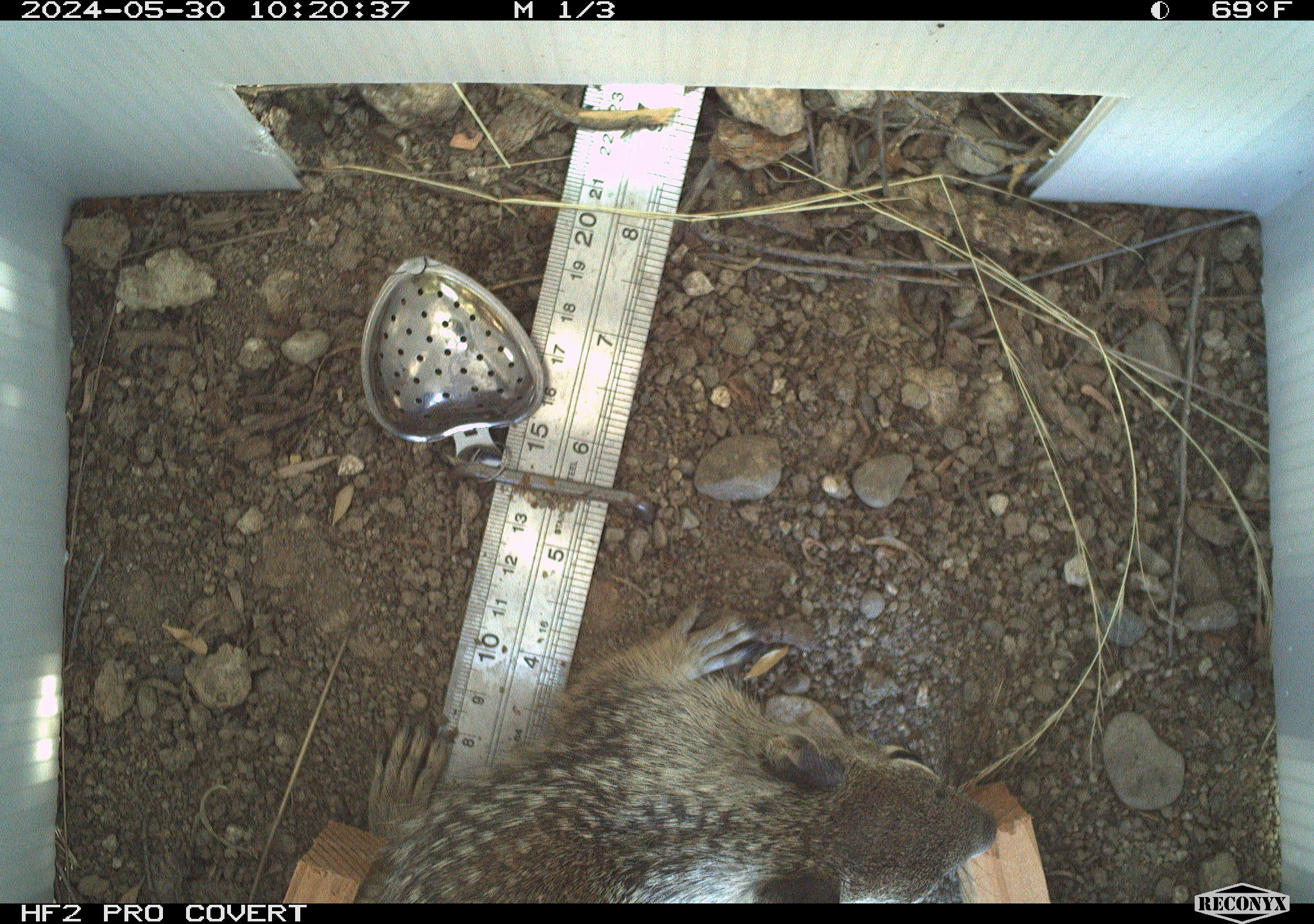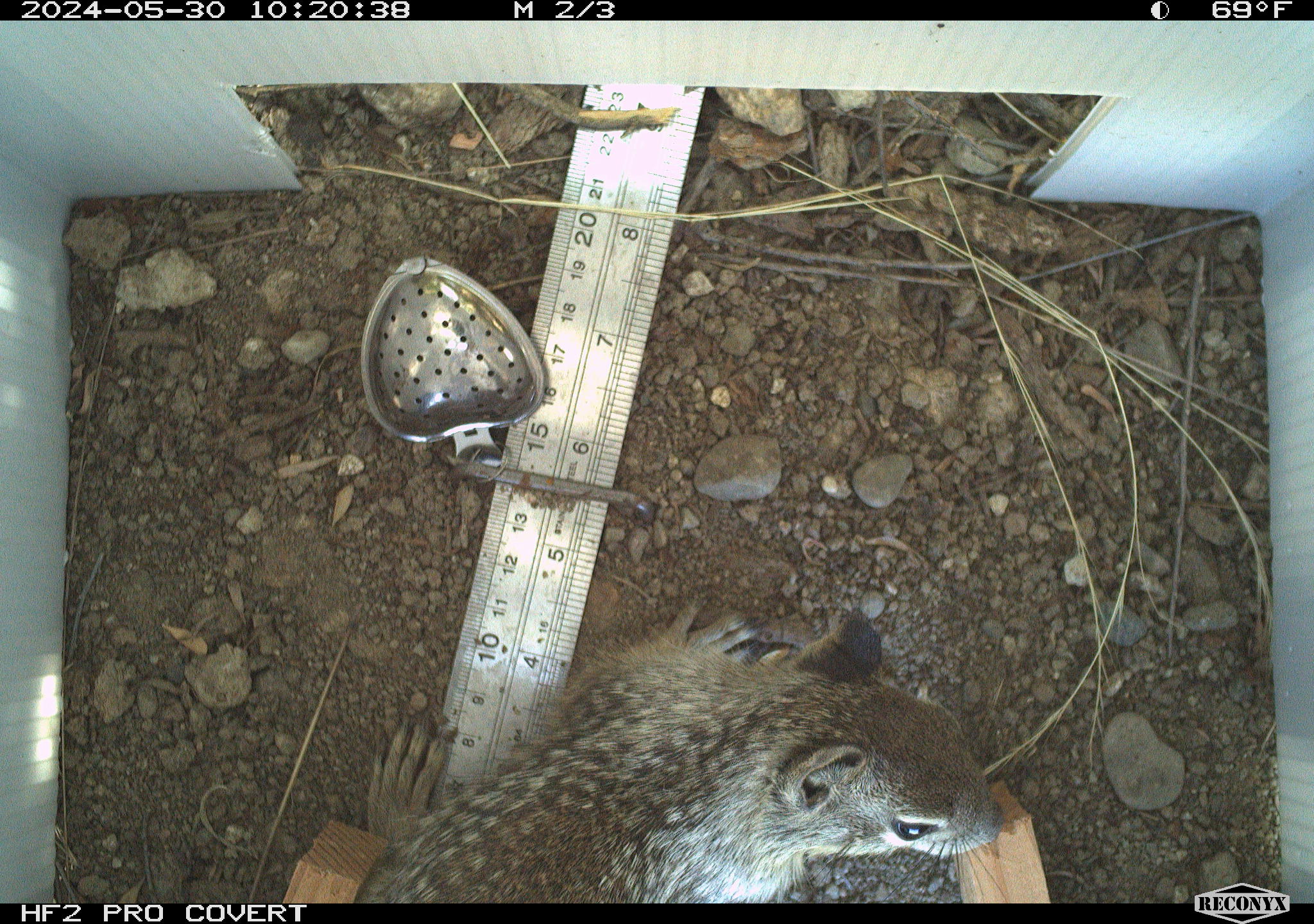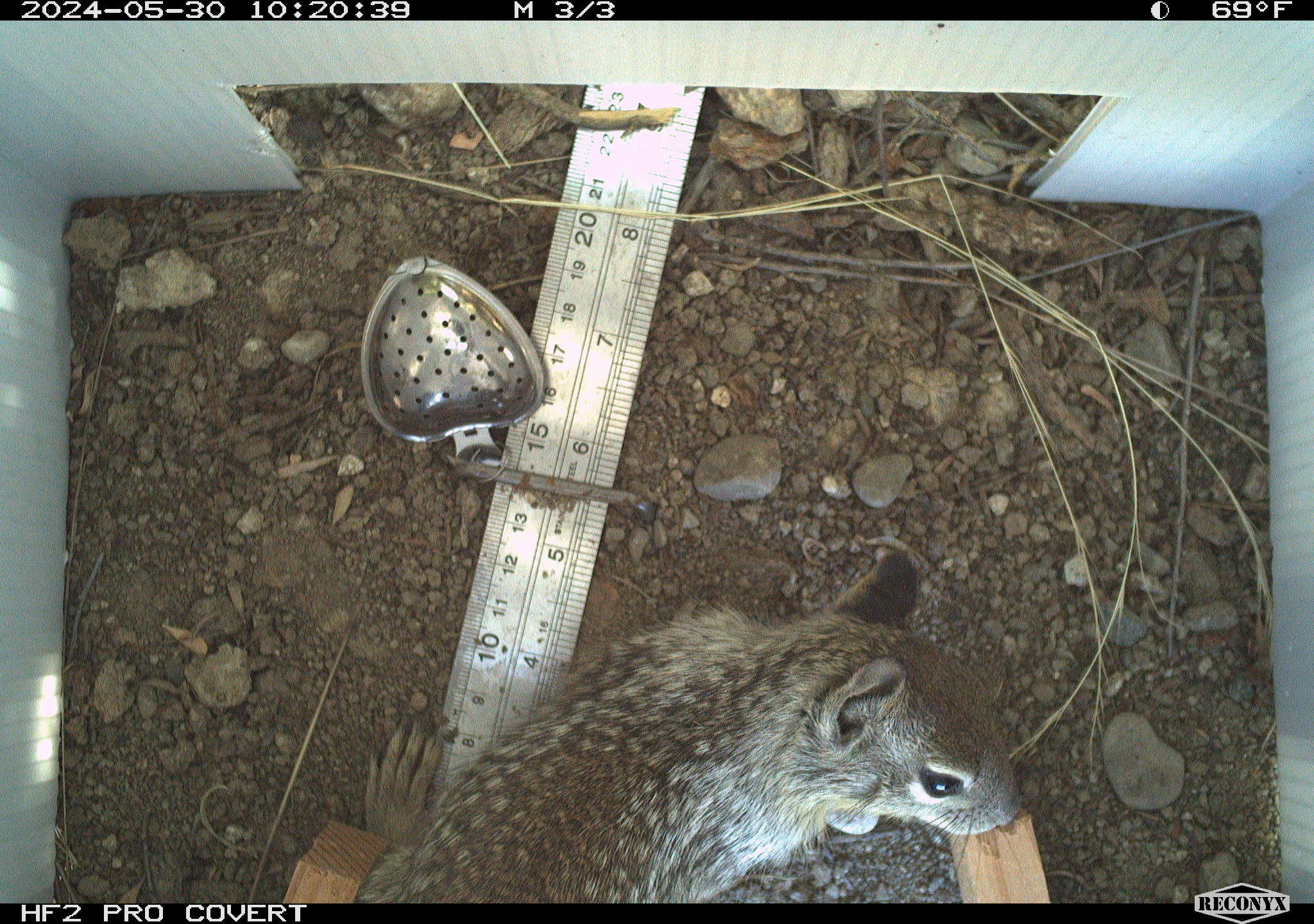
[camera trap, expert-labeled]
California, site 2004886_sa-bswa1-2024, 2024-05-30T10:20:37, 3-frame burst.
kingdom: Animalia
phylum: Chordata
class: Mammalia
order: Rodentia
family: Sciuridae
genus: Otospermophilus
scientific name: Otospermophilus beecheyi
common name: california ground squirrel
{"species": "california ground squirrel (Otospermophilus beecheyi)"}